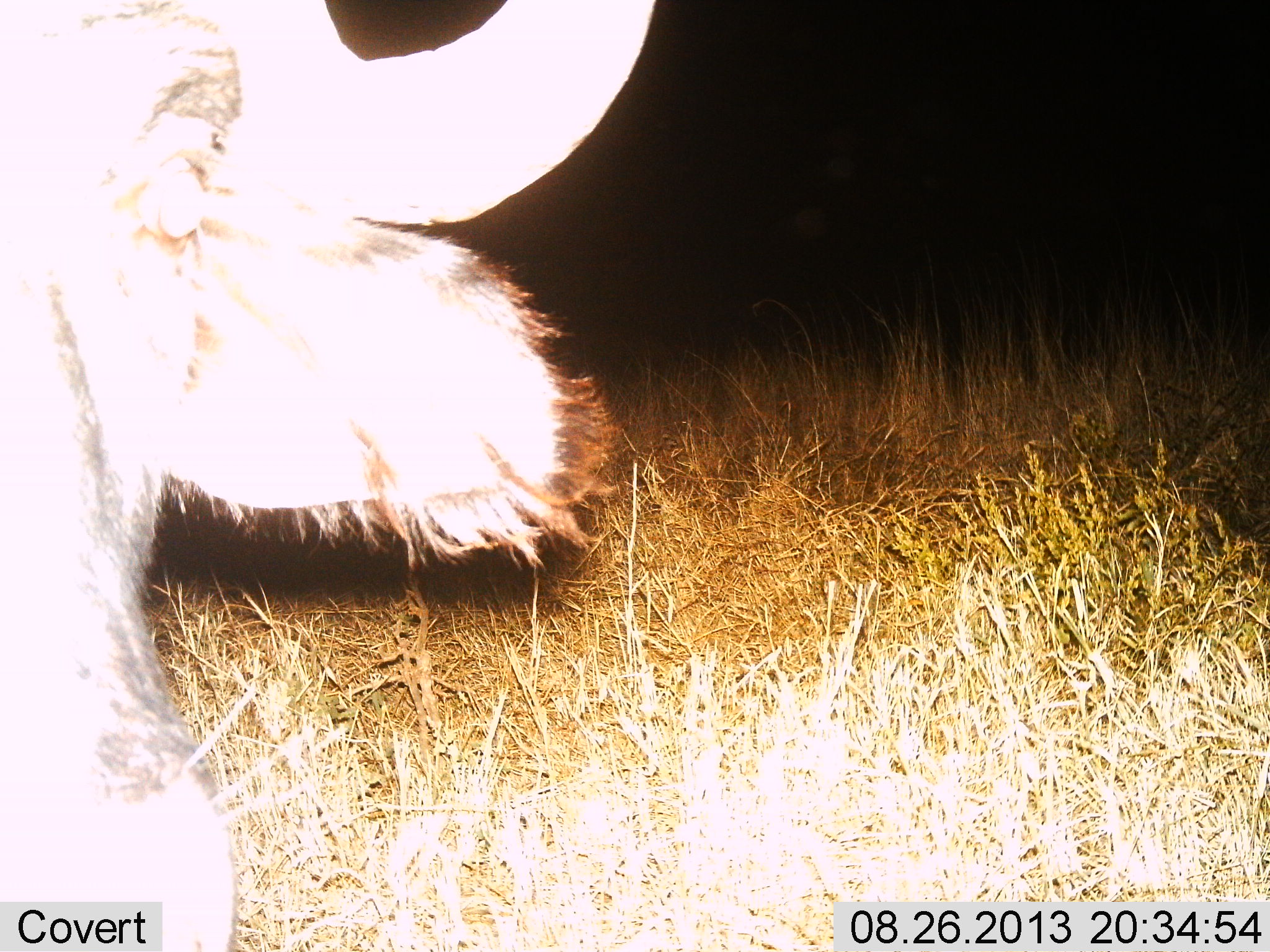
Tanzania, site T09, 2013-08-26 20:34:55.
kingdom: Animalia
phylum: Chordata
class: Mammalia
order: Artiodactyla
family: Bovidae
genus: Syncerus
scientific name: Syncerus caffer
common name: cape buffalo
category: buffalo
Buffalo (cape buffalo) (Syncerus caffer), count 1. Behavior (volunteer vote fractions): standing 69%, resting 8%, moving 15%, interacting 8%. Young present (vote fraction): 0%. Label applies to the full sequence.